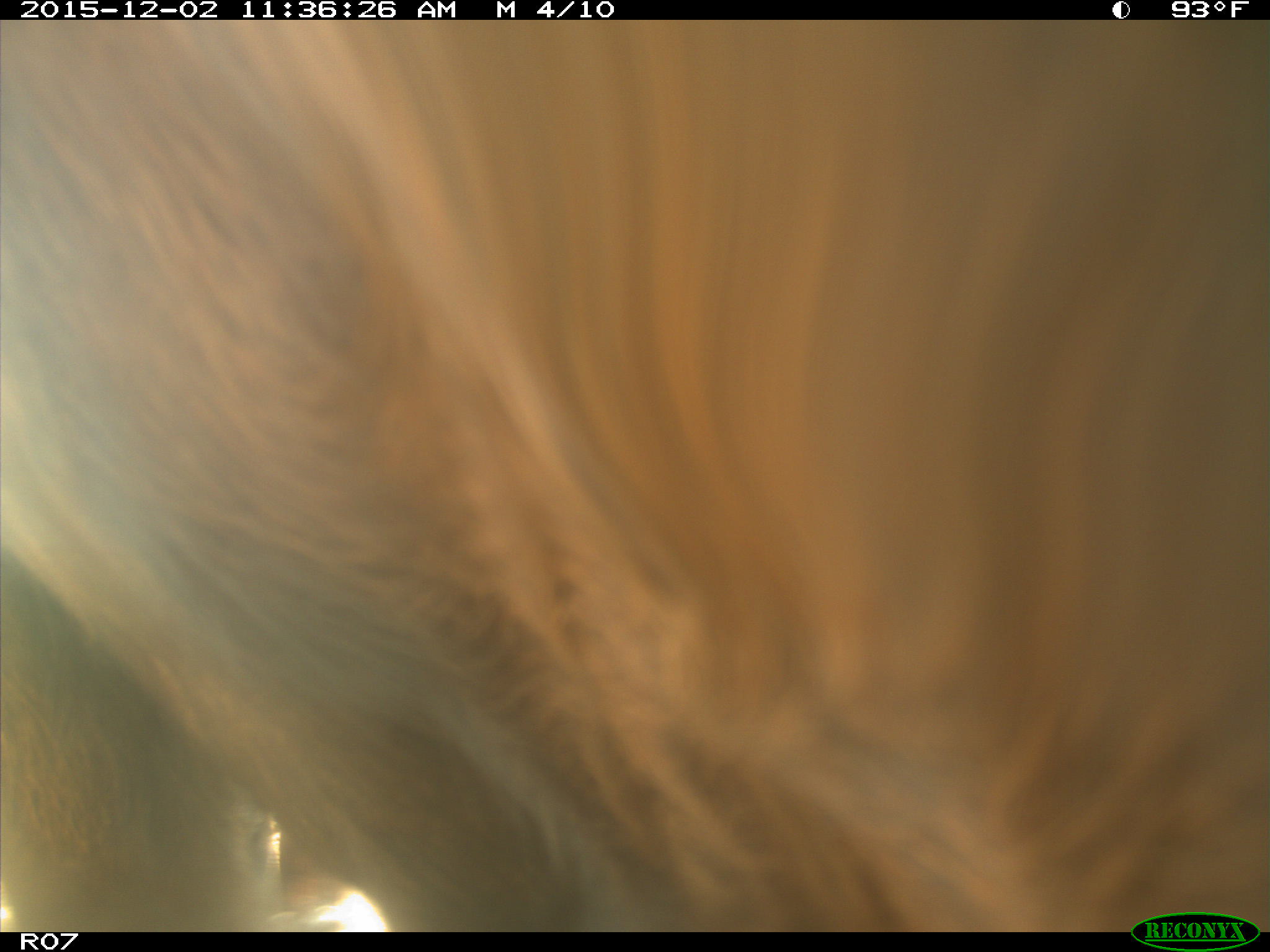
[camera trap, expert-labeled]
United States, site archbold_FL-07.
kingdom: Animalia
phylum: Chordata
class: Mammalia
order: Artiodactyla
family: Bovidae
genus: Bos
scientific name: Bos taurus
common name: domestic cow